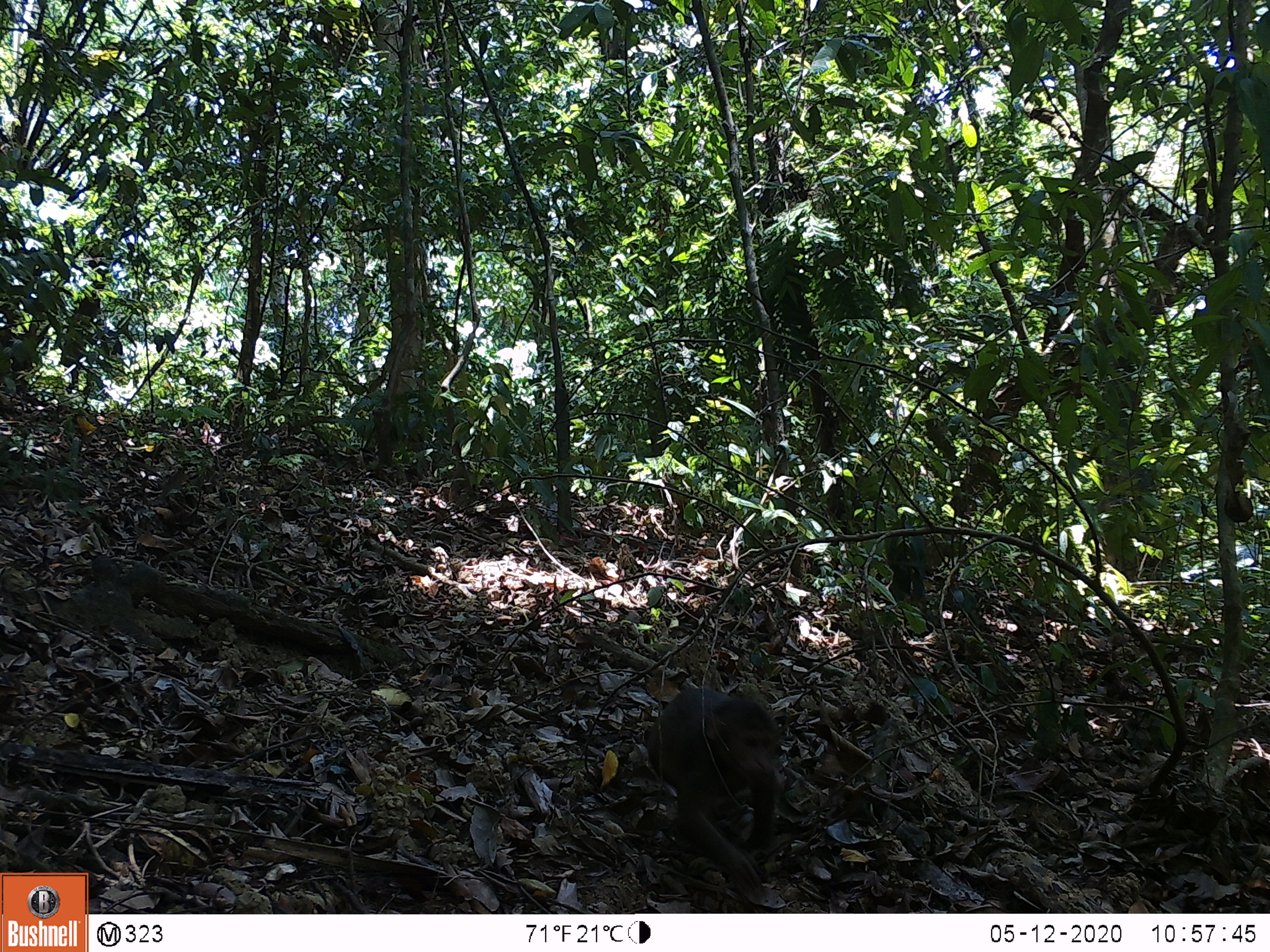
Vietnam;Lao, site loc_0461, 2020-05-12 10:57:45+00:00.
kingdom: Animalia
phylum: Chordata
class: Mammalia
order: Primates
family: Cercopithecidae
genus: Macaca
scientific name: Macaca arctoides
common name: stump-tailed macaque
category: stump tailed macaque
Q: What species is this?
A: Stump tailed macaque (stump-tailed macaque) (Macaca arctoides).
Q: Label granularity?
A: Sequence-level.